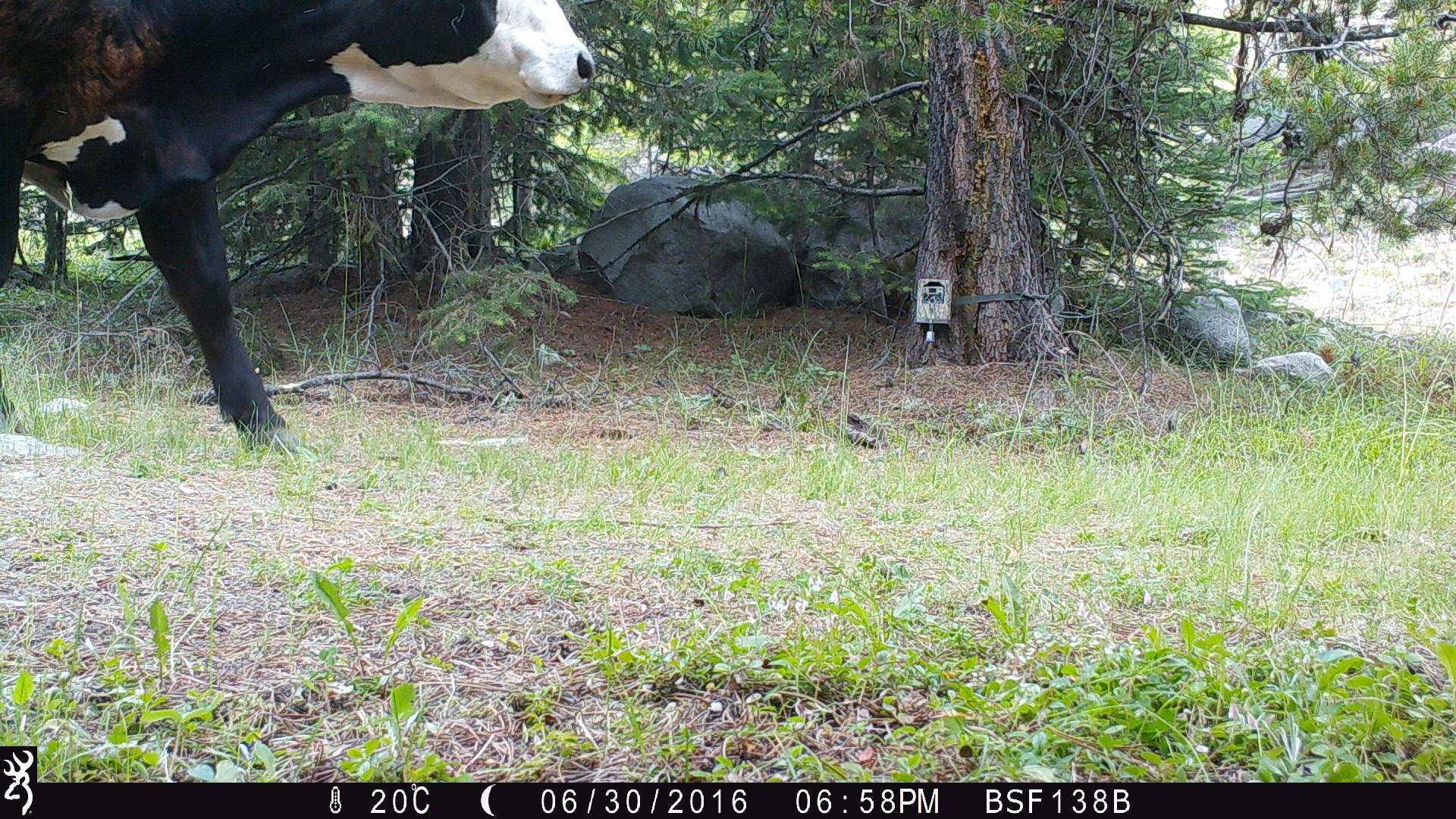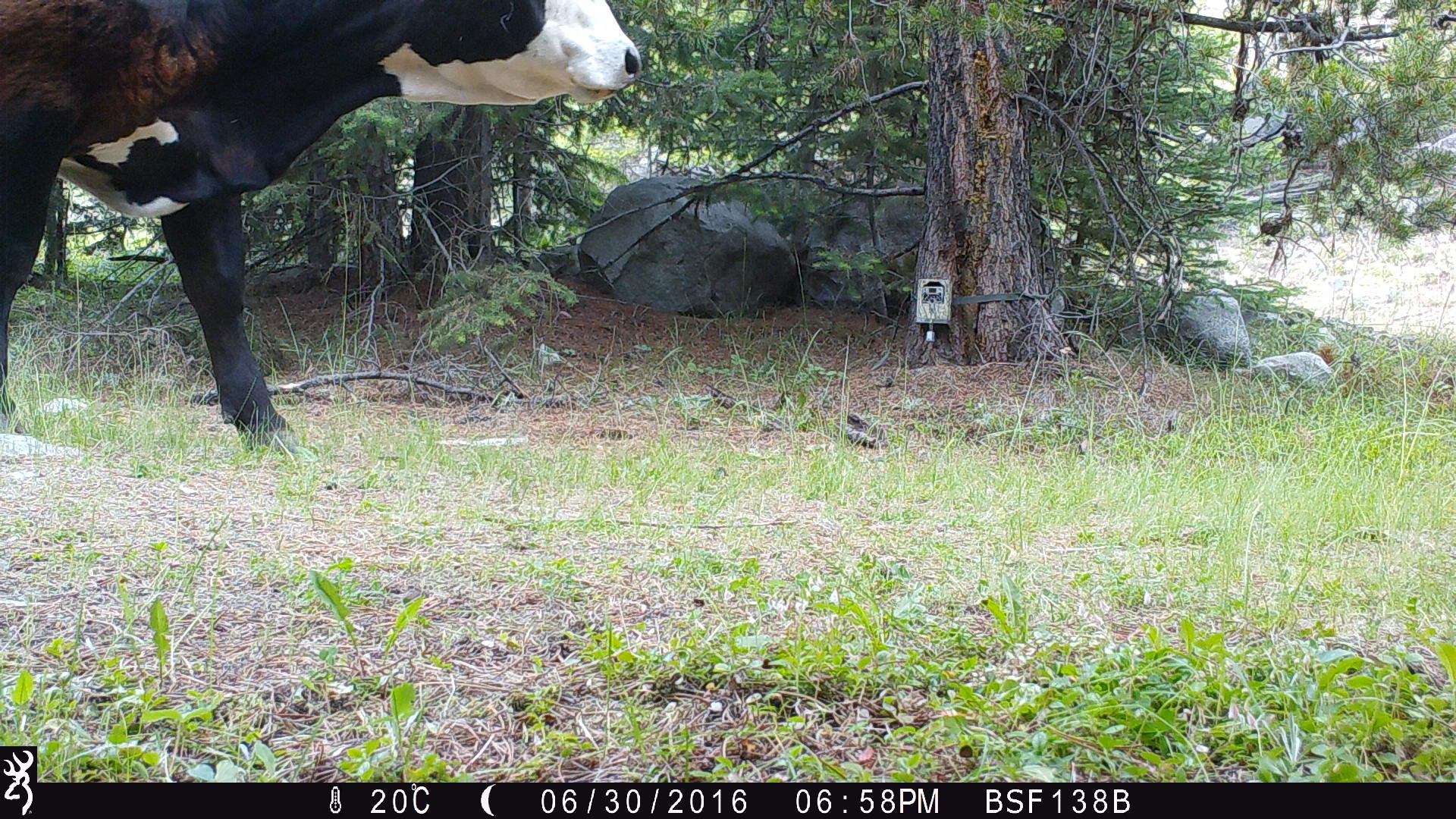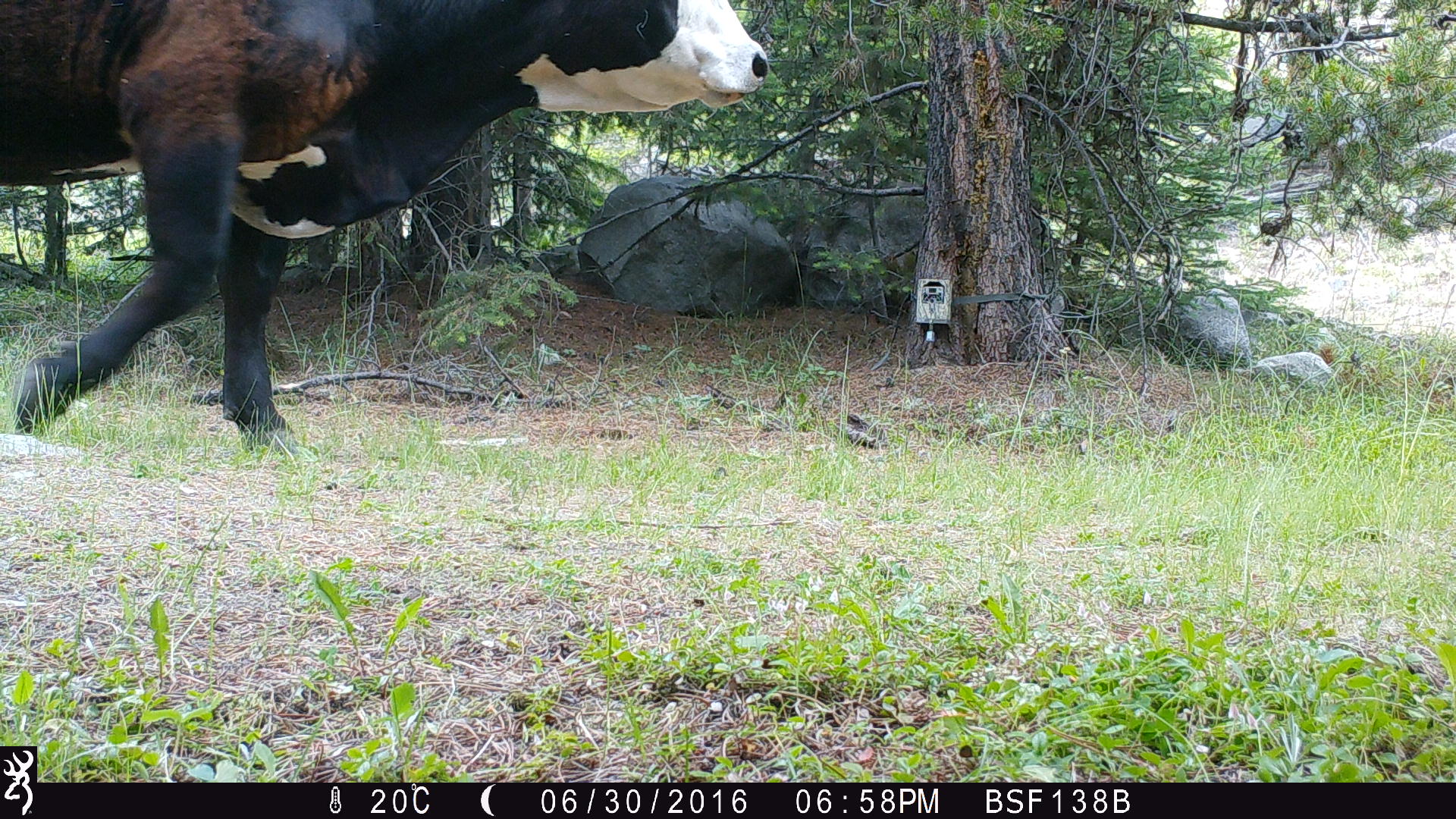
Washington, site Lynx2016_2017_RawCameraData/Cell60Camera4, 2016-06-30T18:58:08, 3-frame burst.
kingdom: Animalia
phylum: Chordata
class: Mammalia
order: Artiodactyla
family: Bovidae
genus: Bos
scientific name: Bos taurus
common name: domestic cattle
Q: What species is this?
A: Domestic cattle (Bos taurus).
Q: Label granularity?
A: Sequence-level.